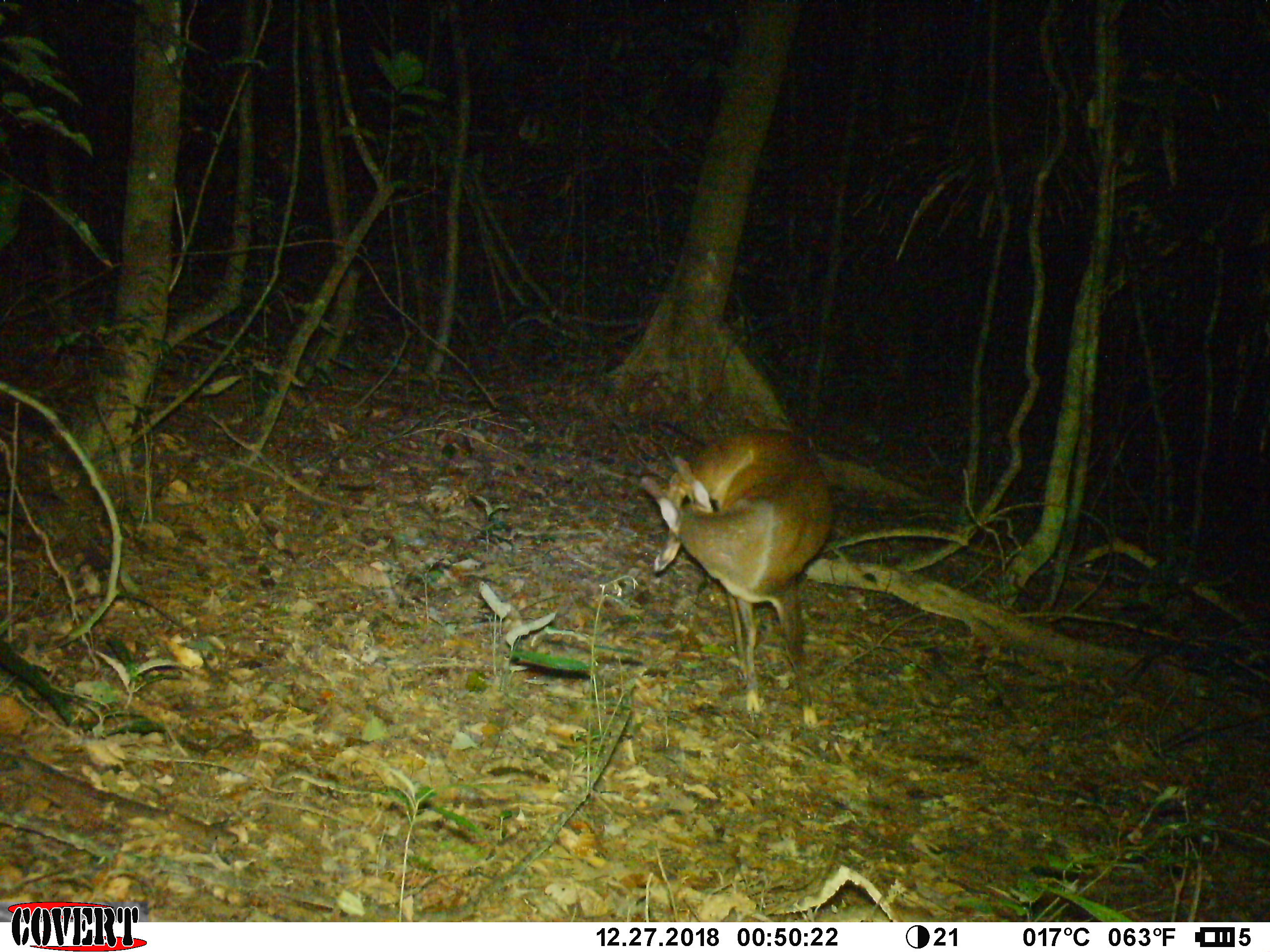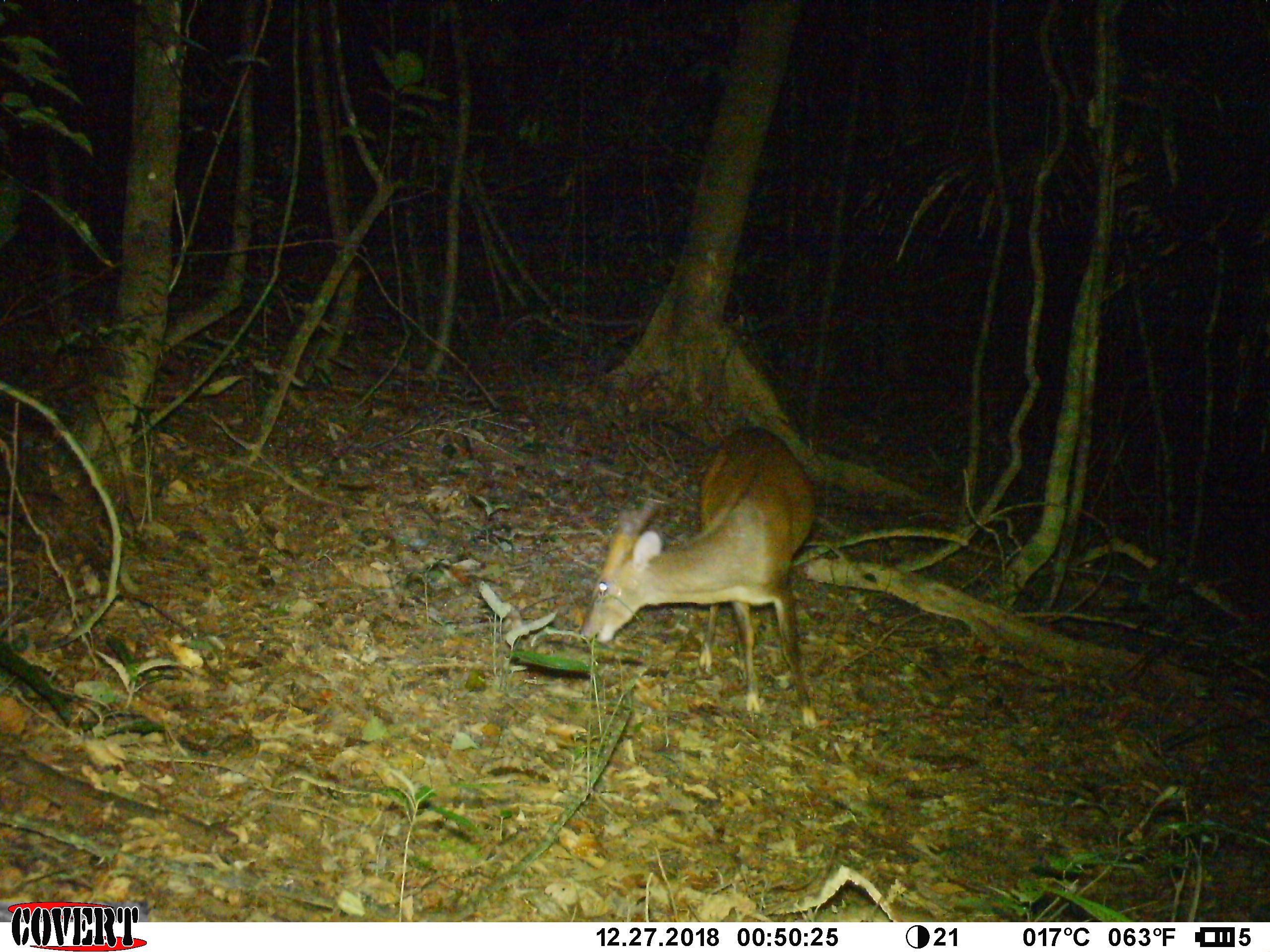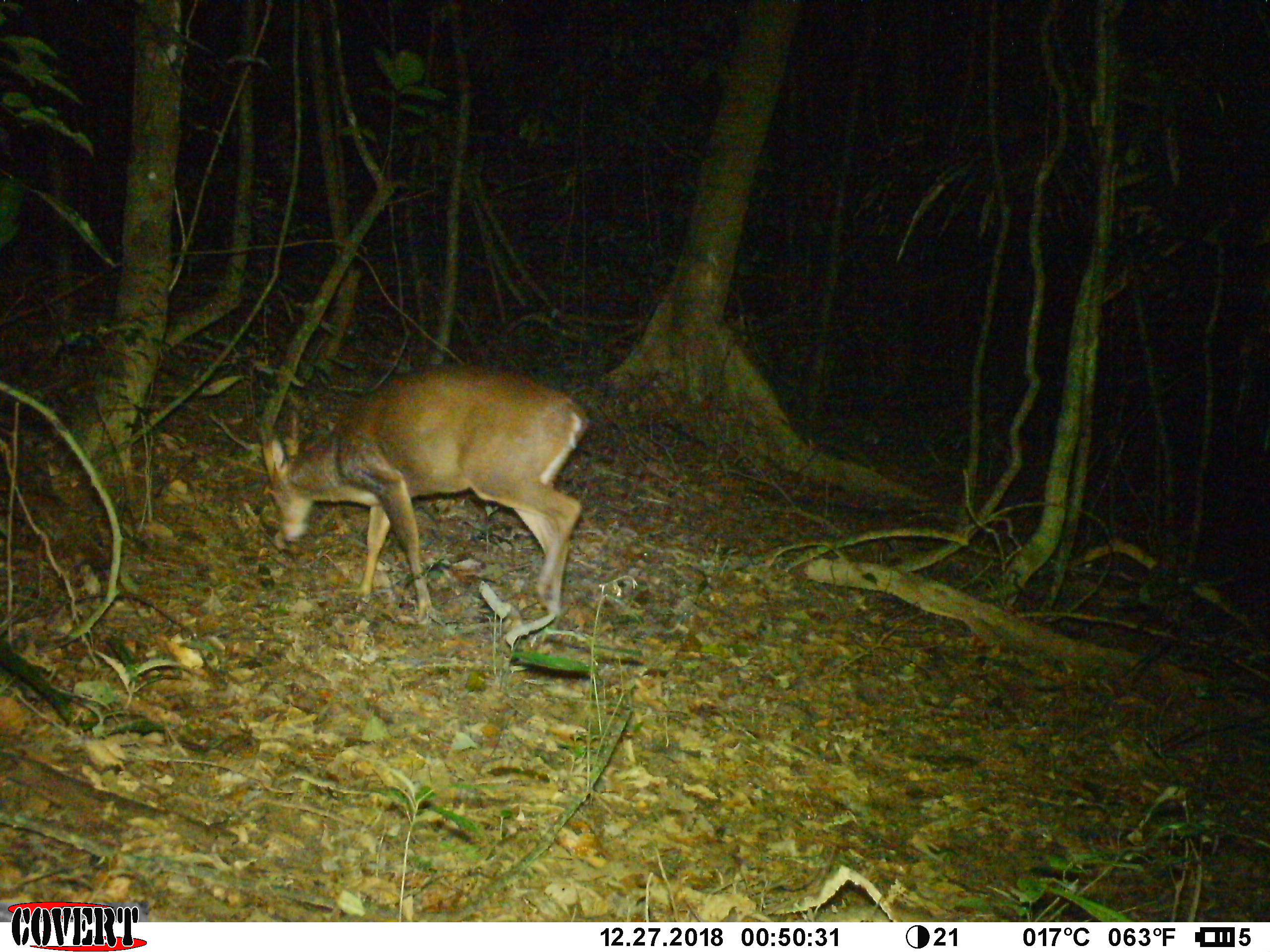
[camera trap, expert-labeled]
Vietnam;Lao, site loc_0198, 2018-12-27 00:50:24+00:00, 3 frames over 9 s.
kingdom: Animalia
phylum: Chordata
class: Mammalia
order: Artiodactyla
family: Cervidae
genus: Muntiacus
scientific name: Muntiacus vuquangensis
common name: large-antlered muntjac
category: large antlered muntjac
Large antlered muntjac (large-antlered muntjac) (Muntiacus vuquangensis). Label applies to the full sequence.